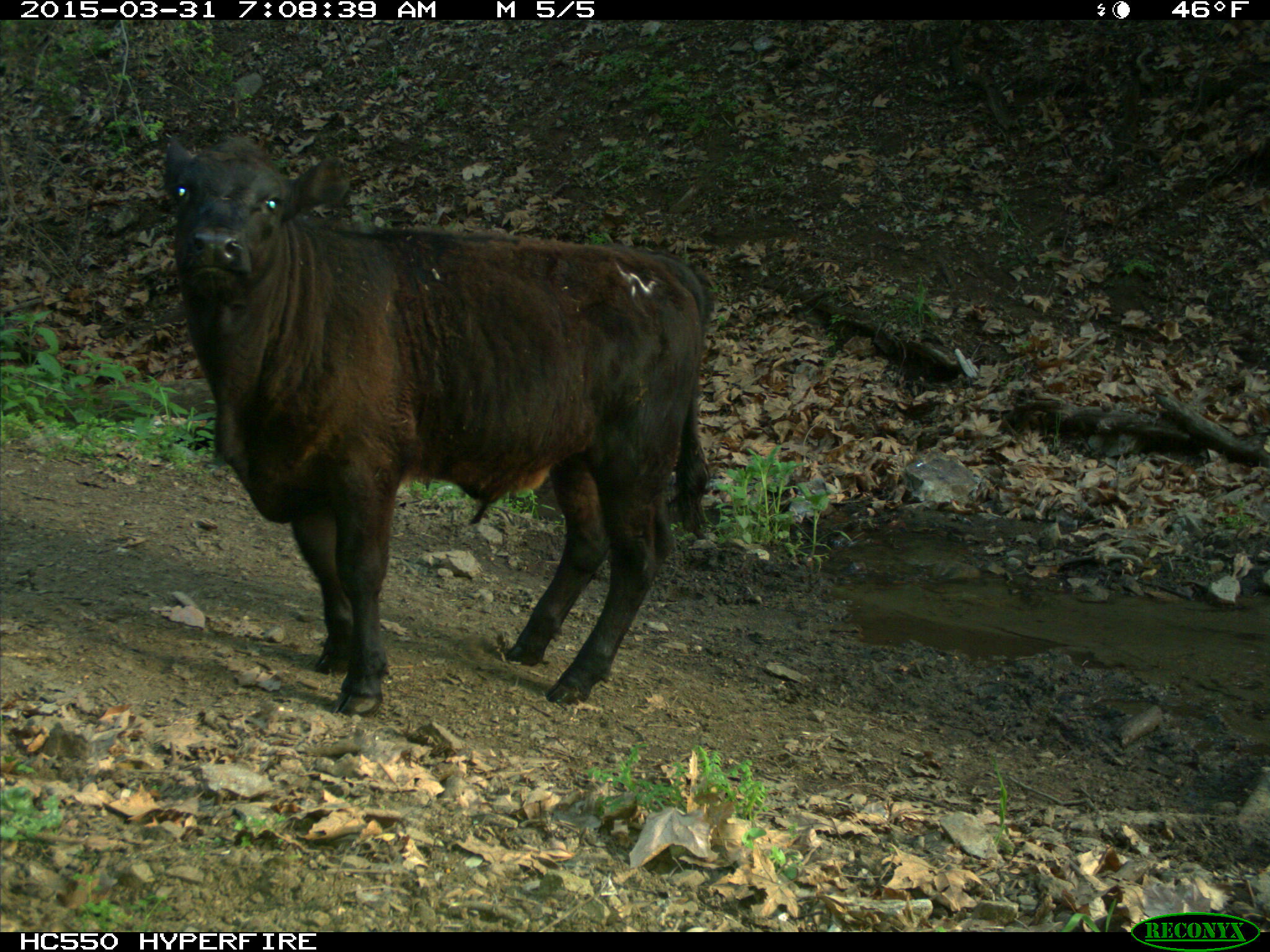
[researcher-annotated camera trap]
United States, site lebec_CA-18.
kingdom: Animalia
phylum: Chordata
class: Mammalia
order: Artiodactyla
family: Bovidae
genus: Bos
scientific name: Bos taurus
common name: domestic cow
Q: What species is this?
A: Bos taurus (domestic cow).